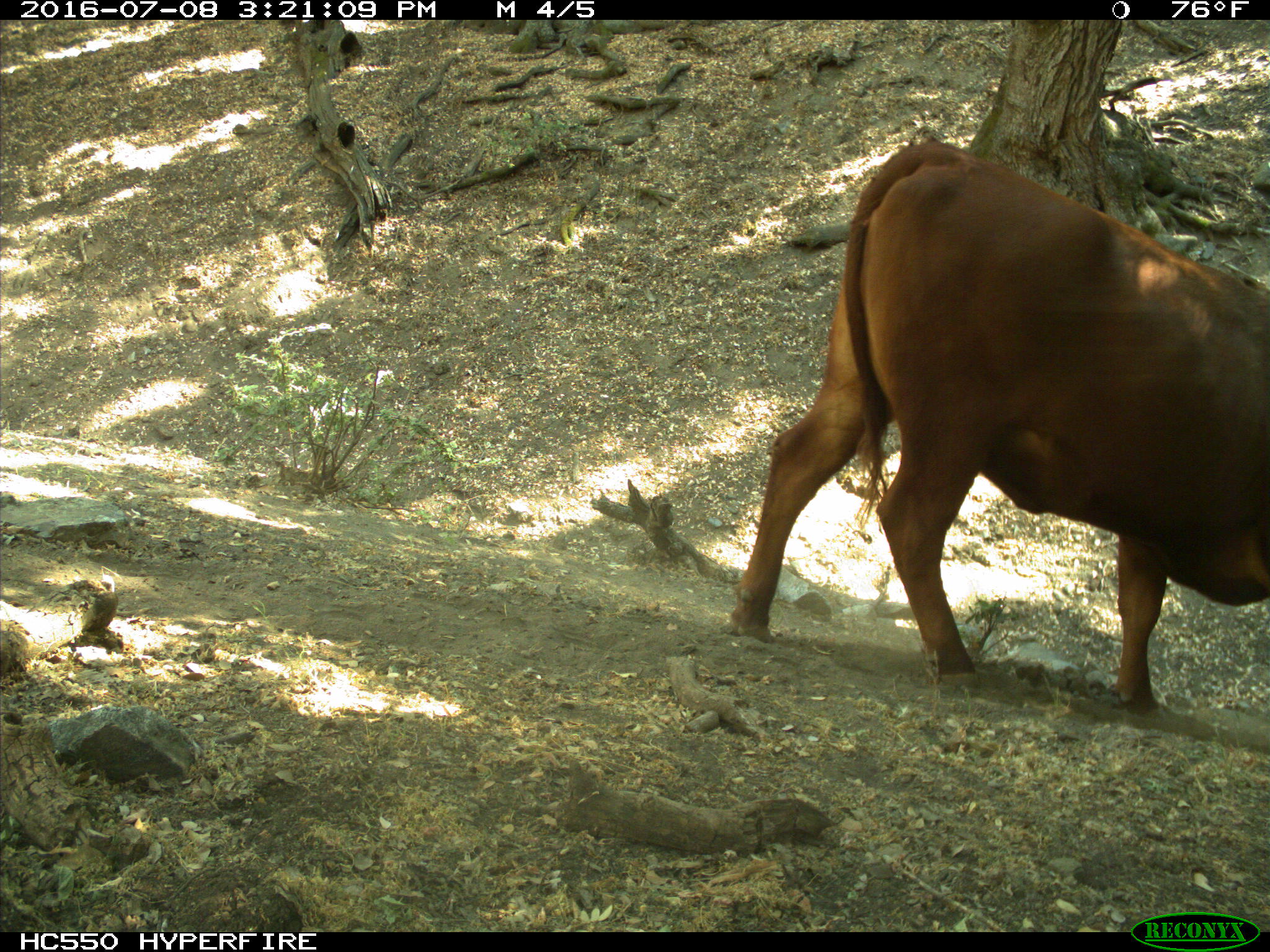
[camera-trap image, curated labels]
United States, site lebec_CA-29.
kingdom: Animalia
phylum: Chordata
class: Mammalia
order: Artiodactyla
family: Bovidae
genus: Bos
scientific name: Bos taurus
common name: domestic cow